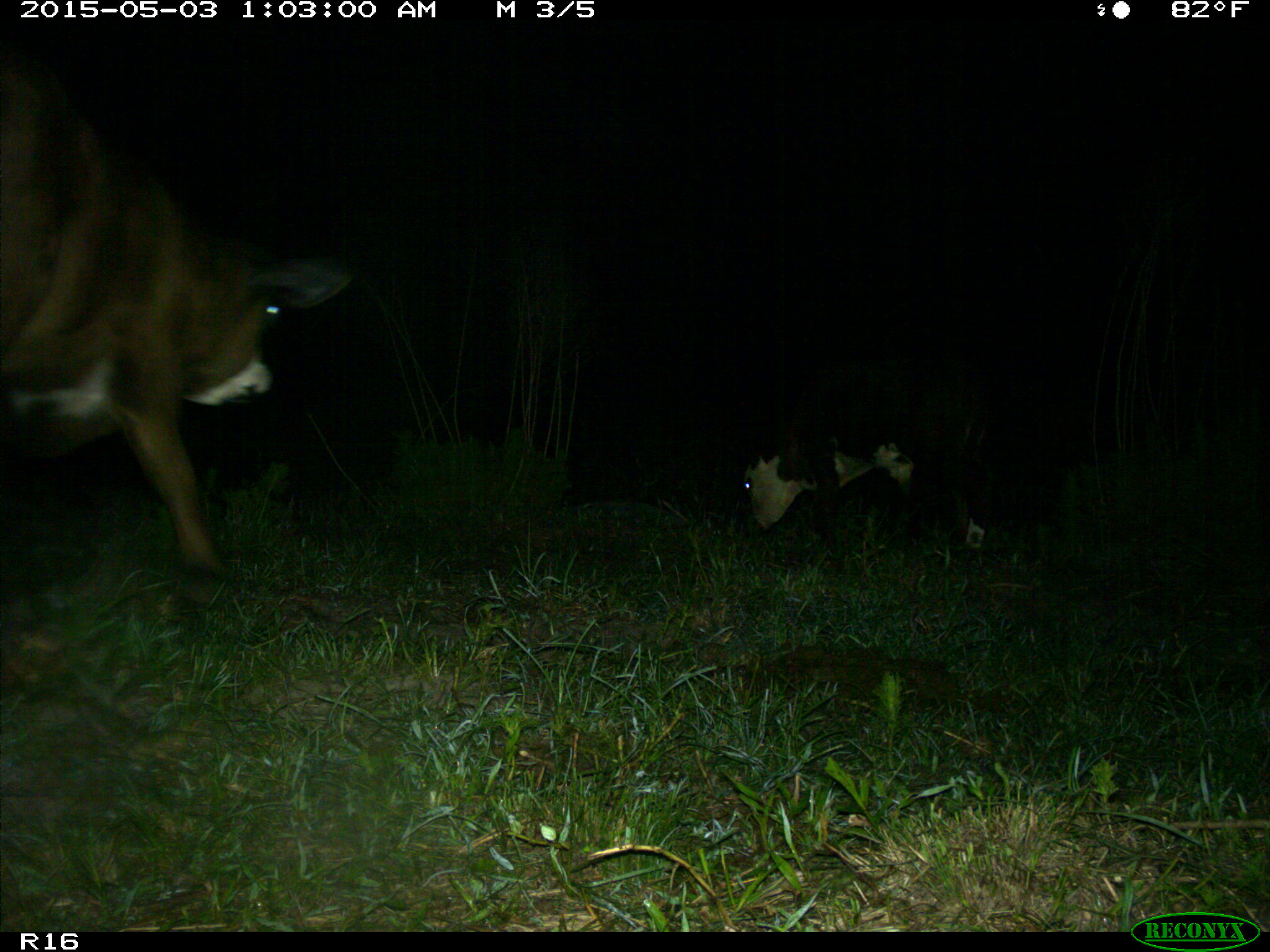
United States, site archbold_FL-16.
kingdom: Animalia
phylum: Chordata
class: Mammalia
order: Artiodactyla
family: Bovidae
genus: Bos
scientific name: Bos taurus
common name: domestic cow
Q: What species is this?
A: Bos taurus (domestic cow).